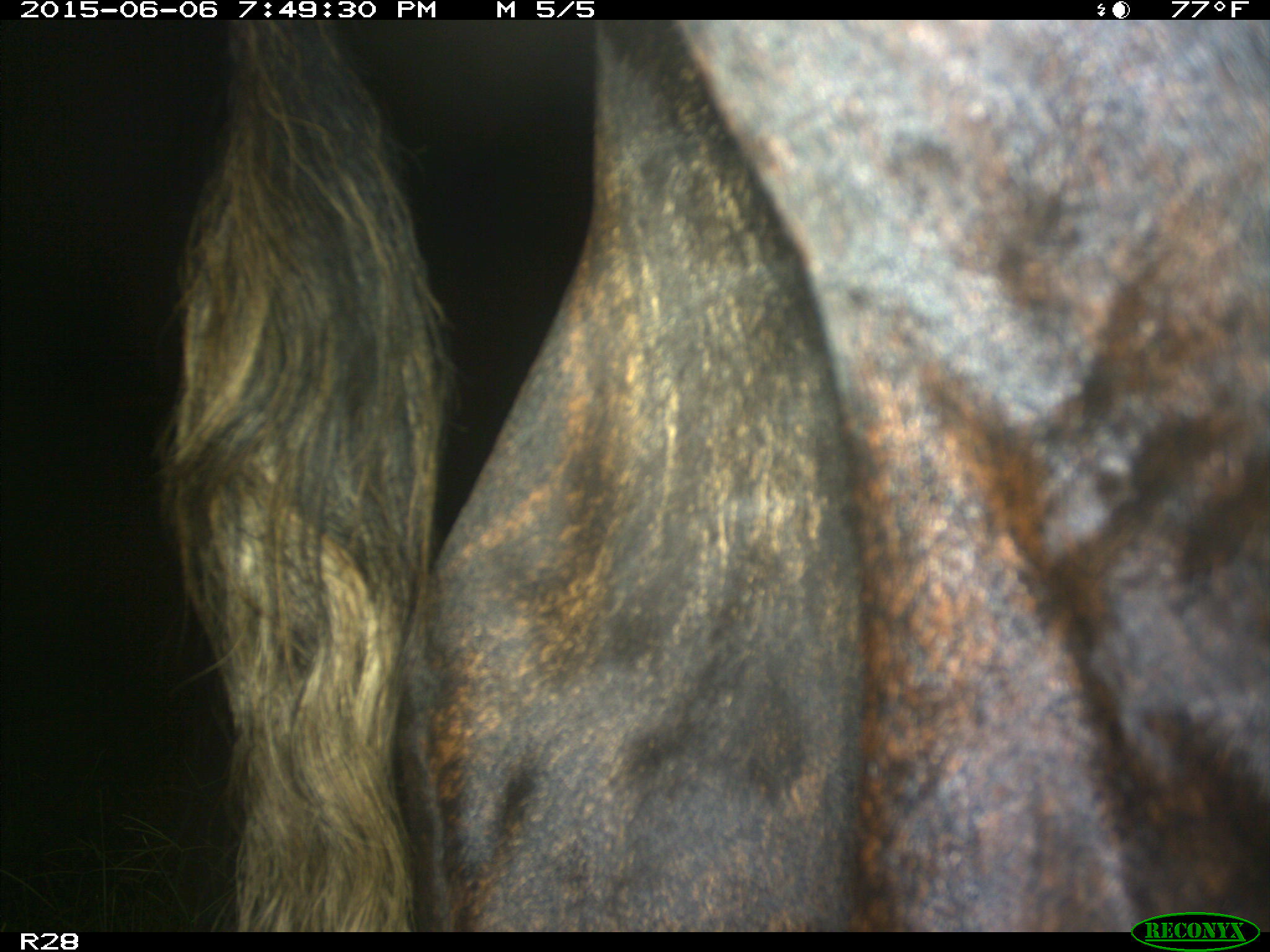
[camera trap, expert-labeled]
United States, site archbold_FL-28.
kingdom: Animalia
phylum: Chordata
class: Mammalia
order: Artiodactyla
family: Bovidae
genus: Bos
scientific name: Bos taurus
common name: domestic cow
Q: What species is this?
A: Bos taurus (domestic cow).